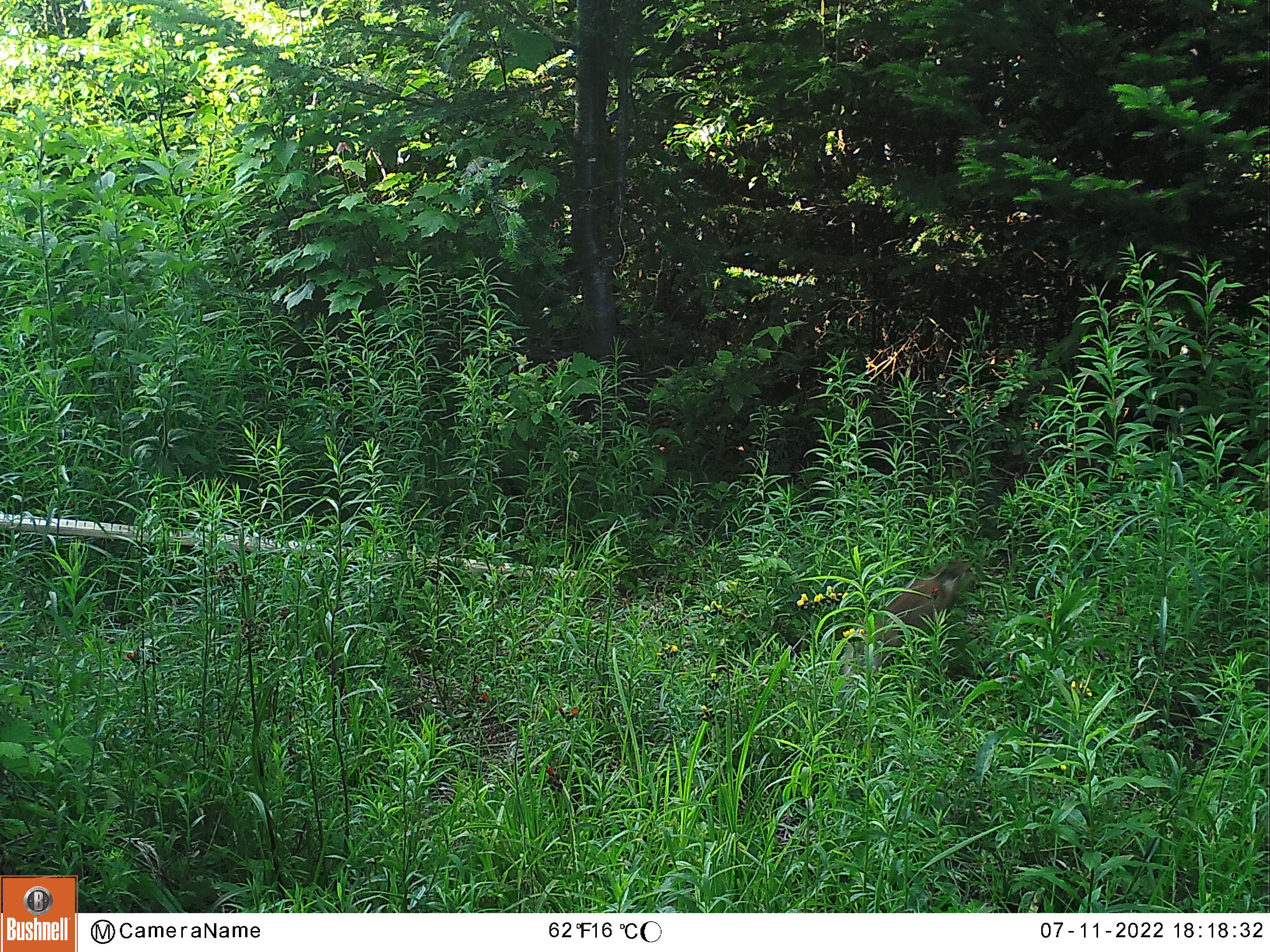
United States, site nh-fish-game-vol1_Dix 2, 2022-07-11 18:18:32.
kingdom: Animalia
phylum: Chordata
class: Mammalia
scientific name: Mammalia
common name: mammal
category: mammal sp.